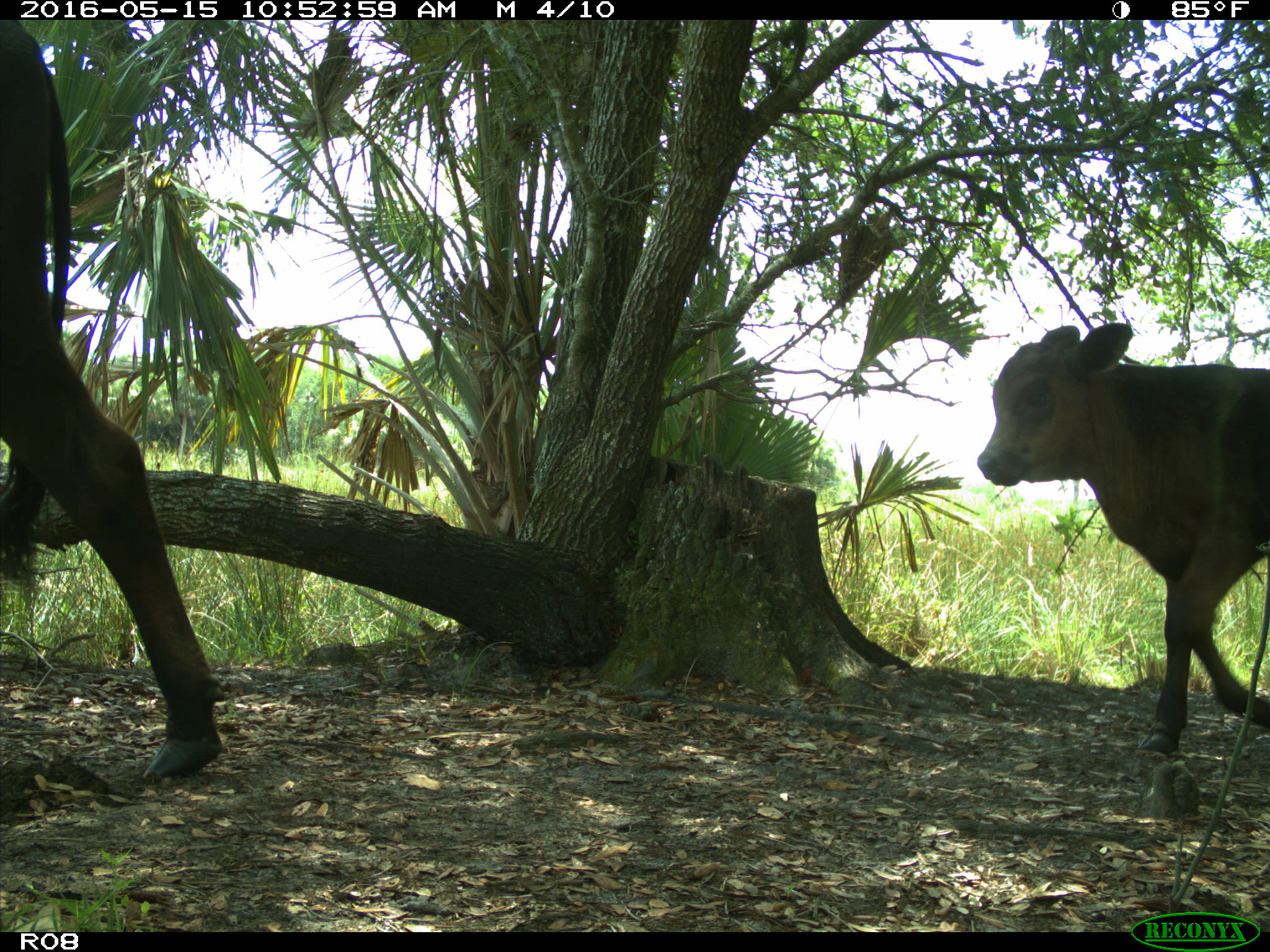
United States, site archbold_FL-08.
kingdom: Animalia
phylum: Chordata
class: Mammalia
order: Artiodactyla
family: Bovidae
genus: Bos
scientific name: Bos taurus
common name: domestic cow